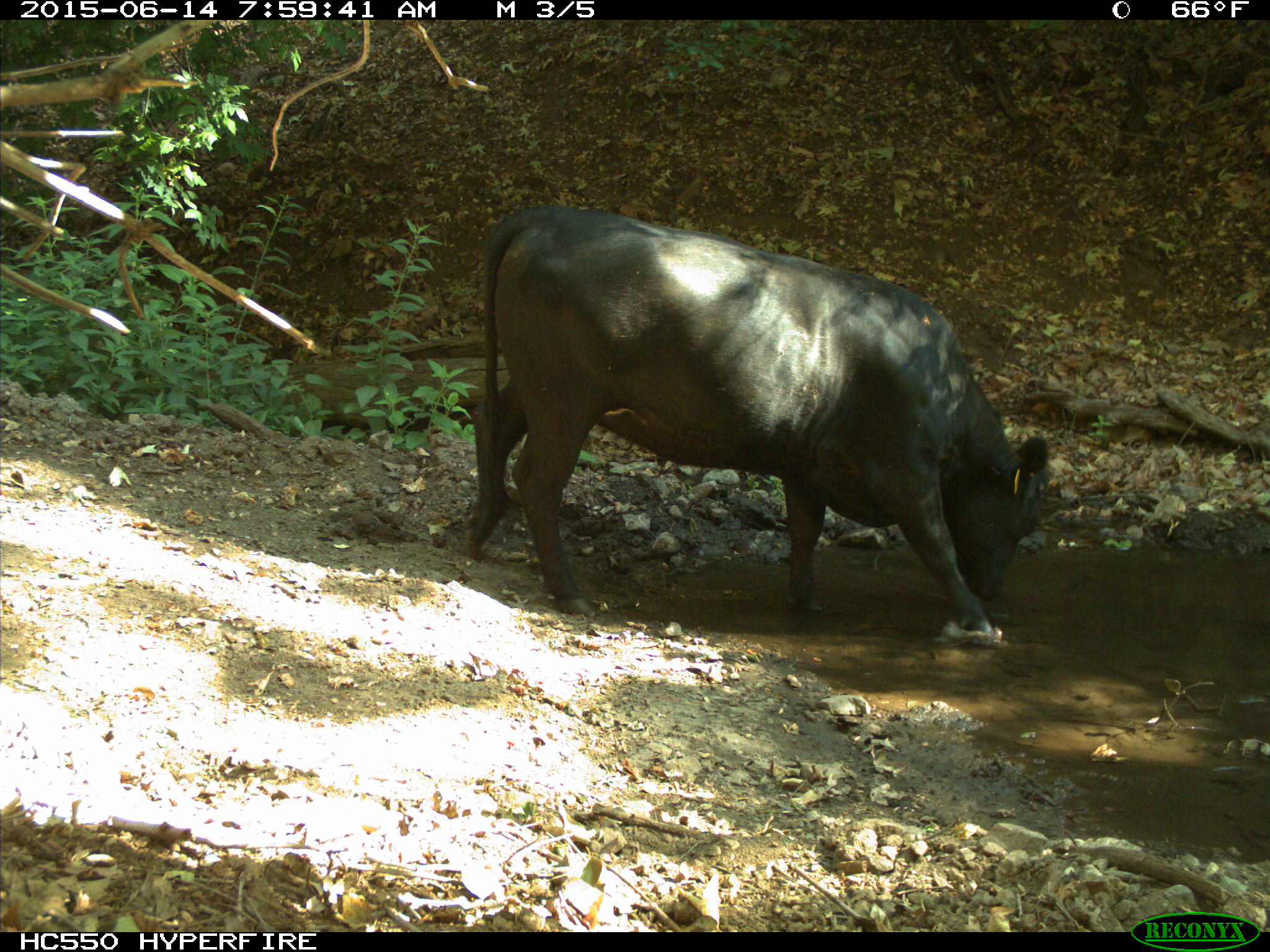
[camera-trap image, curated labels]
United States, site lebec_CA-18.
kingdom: Animalia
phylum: Chordata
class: Mammalia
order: Artiodactyla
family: Bovidae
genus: Bos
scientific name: Bos taurus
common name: domestic cow